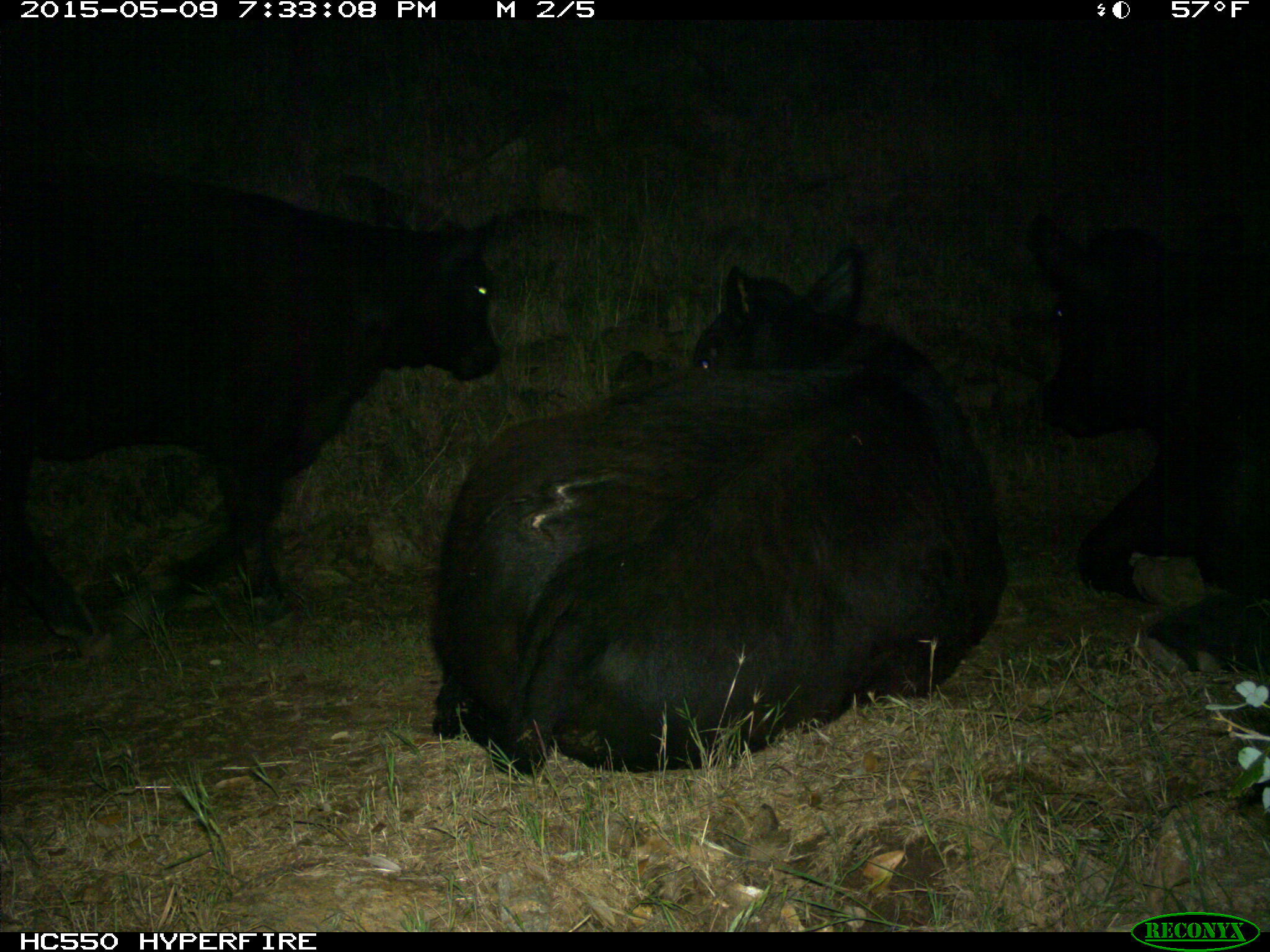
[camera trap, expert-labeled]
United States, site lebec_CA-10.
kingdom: Animalia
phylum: Chordata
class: Mammalia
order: Artiodactyla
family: Bovidae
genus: Bos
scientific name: Bos taurus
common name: domestic cow